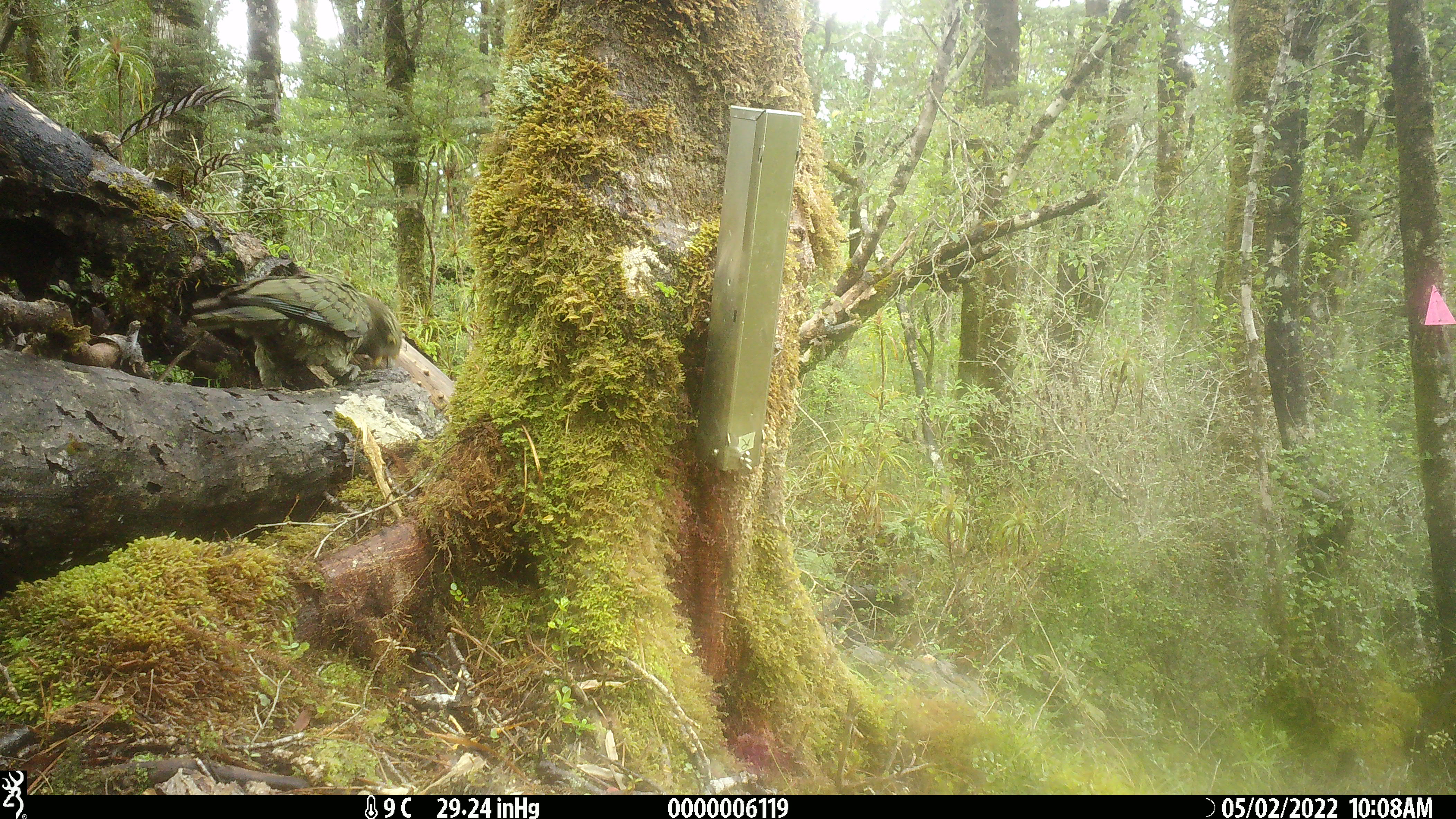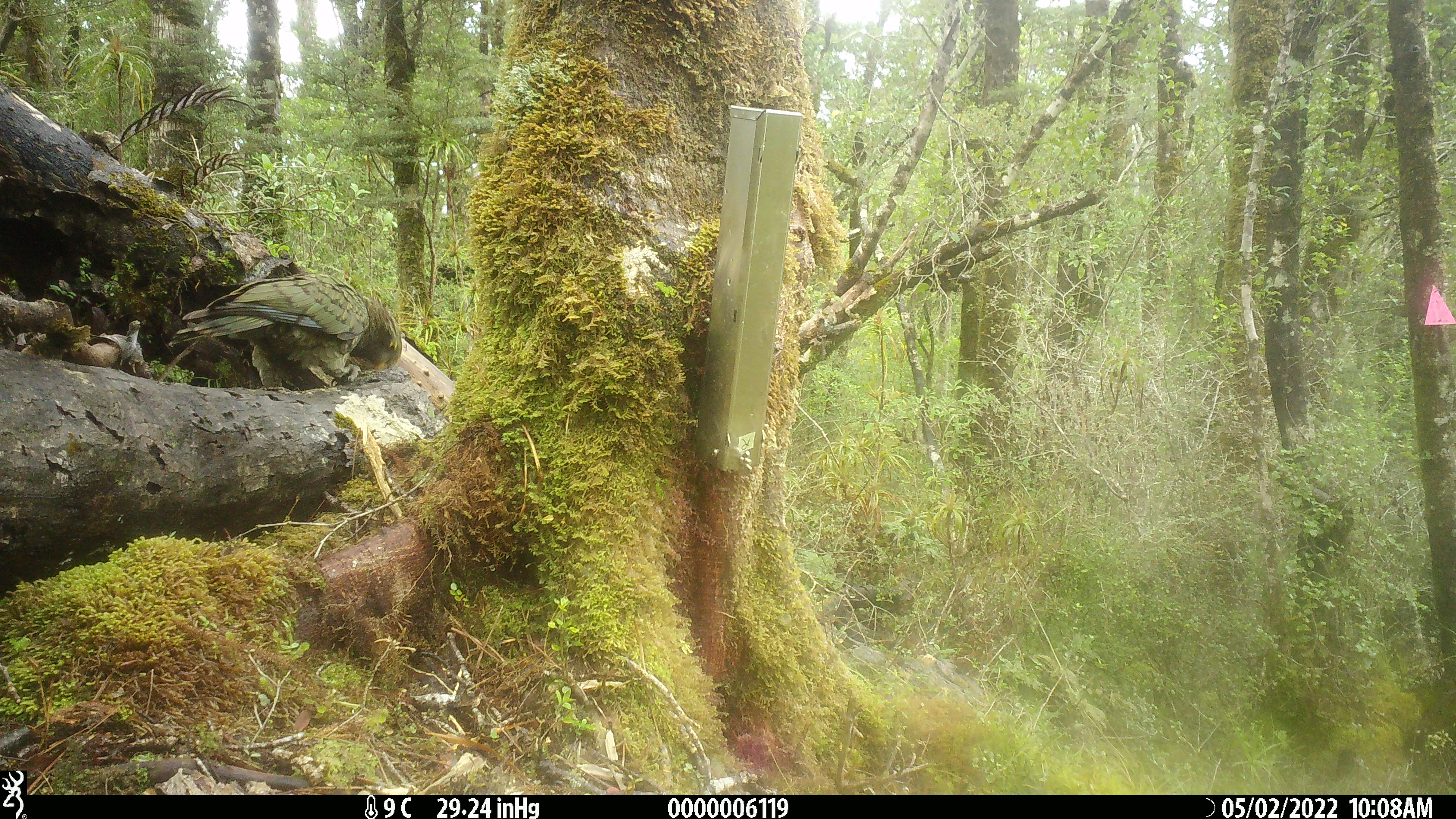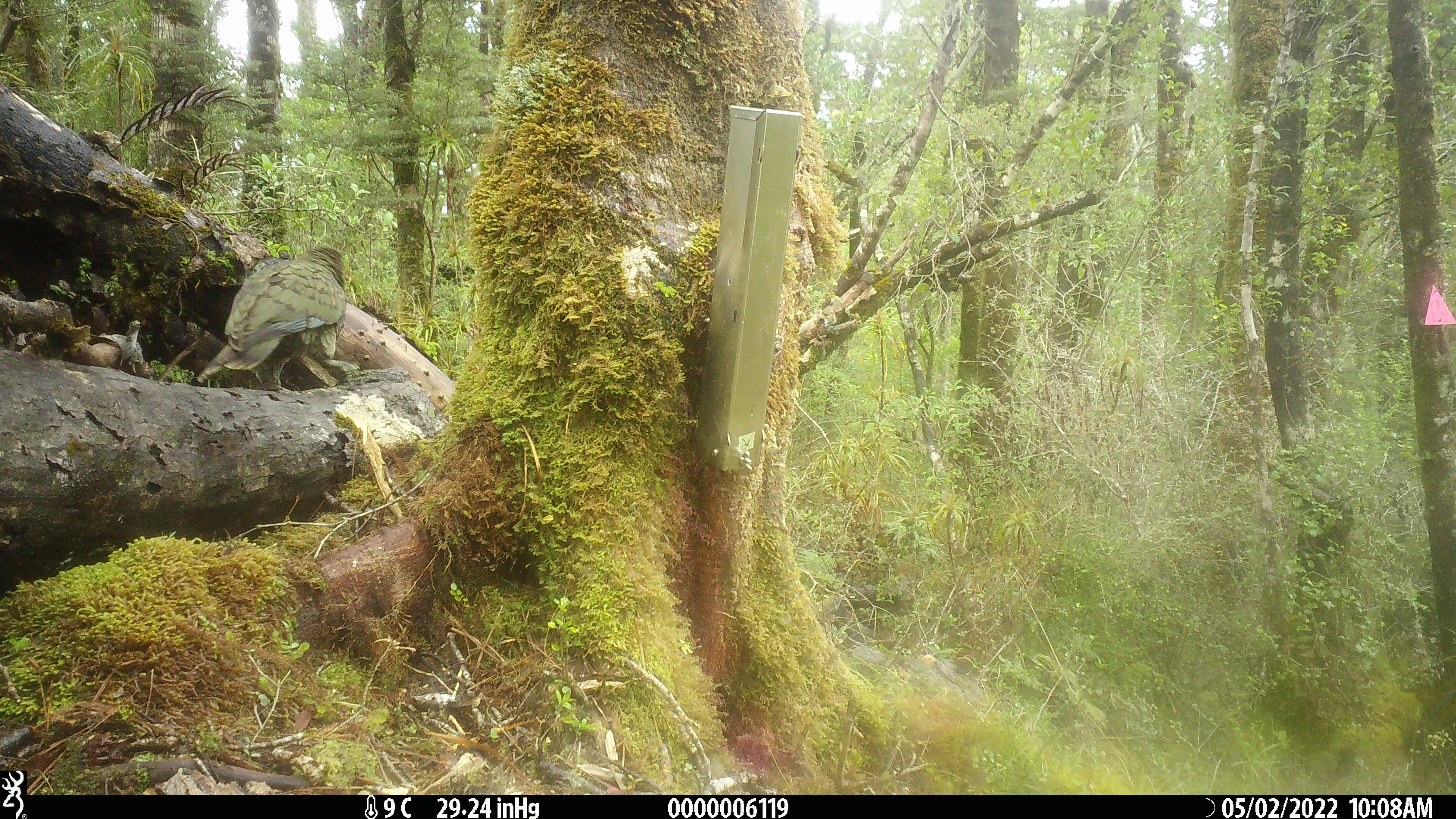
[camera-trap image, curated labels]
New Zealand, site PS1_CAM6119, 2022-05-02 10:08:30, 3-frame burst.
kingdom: Animalia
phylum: Chordata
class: Aves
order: Psittaciformes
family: Strigopidae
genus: Nestor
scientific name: Nestor notabilis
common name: kea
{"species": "kea (Nestor notabilis)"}